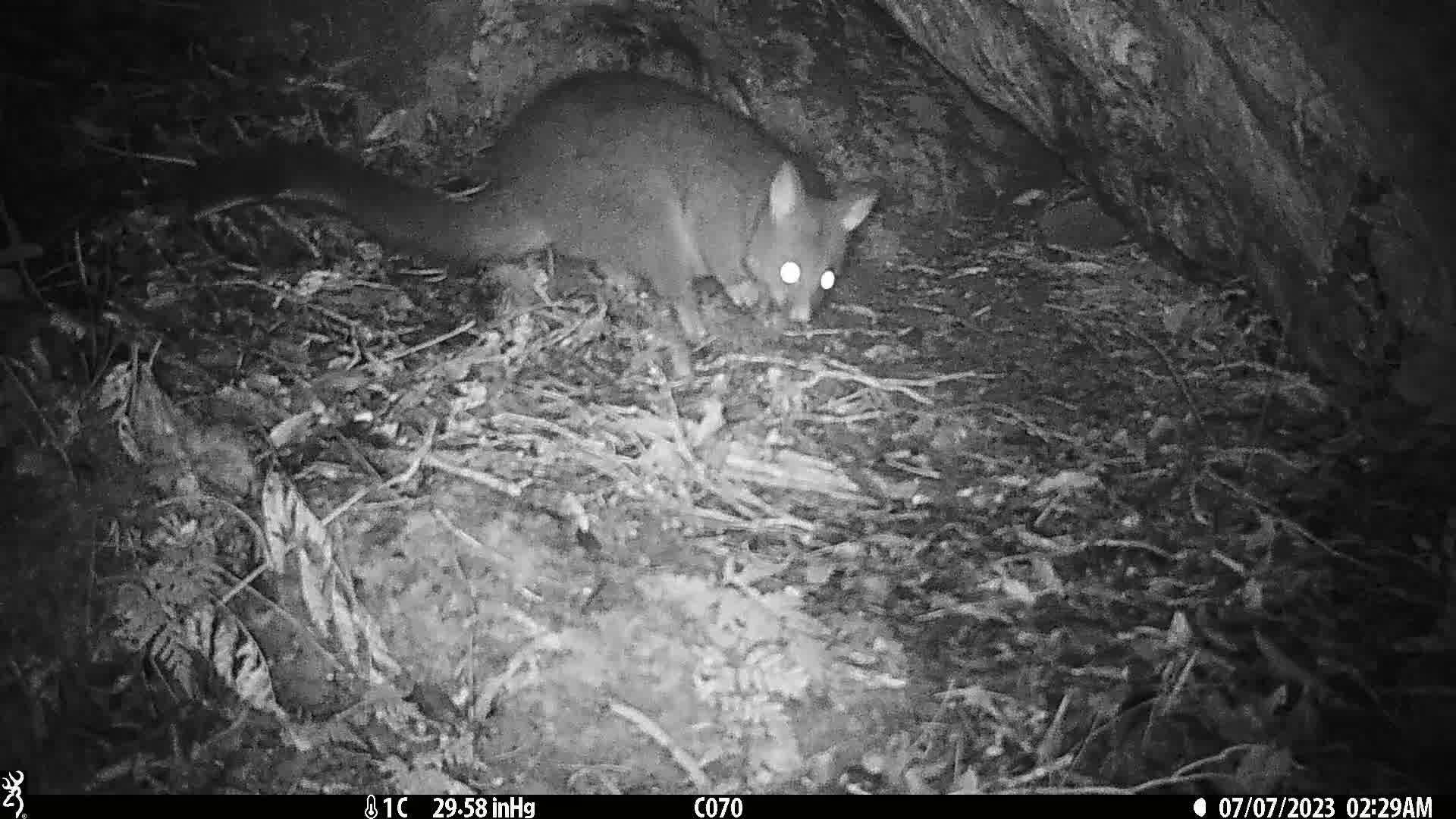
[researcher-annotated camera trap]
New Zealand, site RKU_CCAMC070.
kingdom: Animalia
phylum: Chordata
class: Mammalia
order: Diprotodontia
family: Phalangeridae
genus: Trichosurus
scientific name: Trichosurus vulpecula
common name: common brushtail possum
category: possum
Possum (common brushtail possum) (Trichosurus vulpecula).